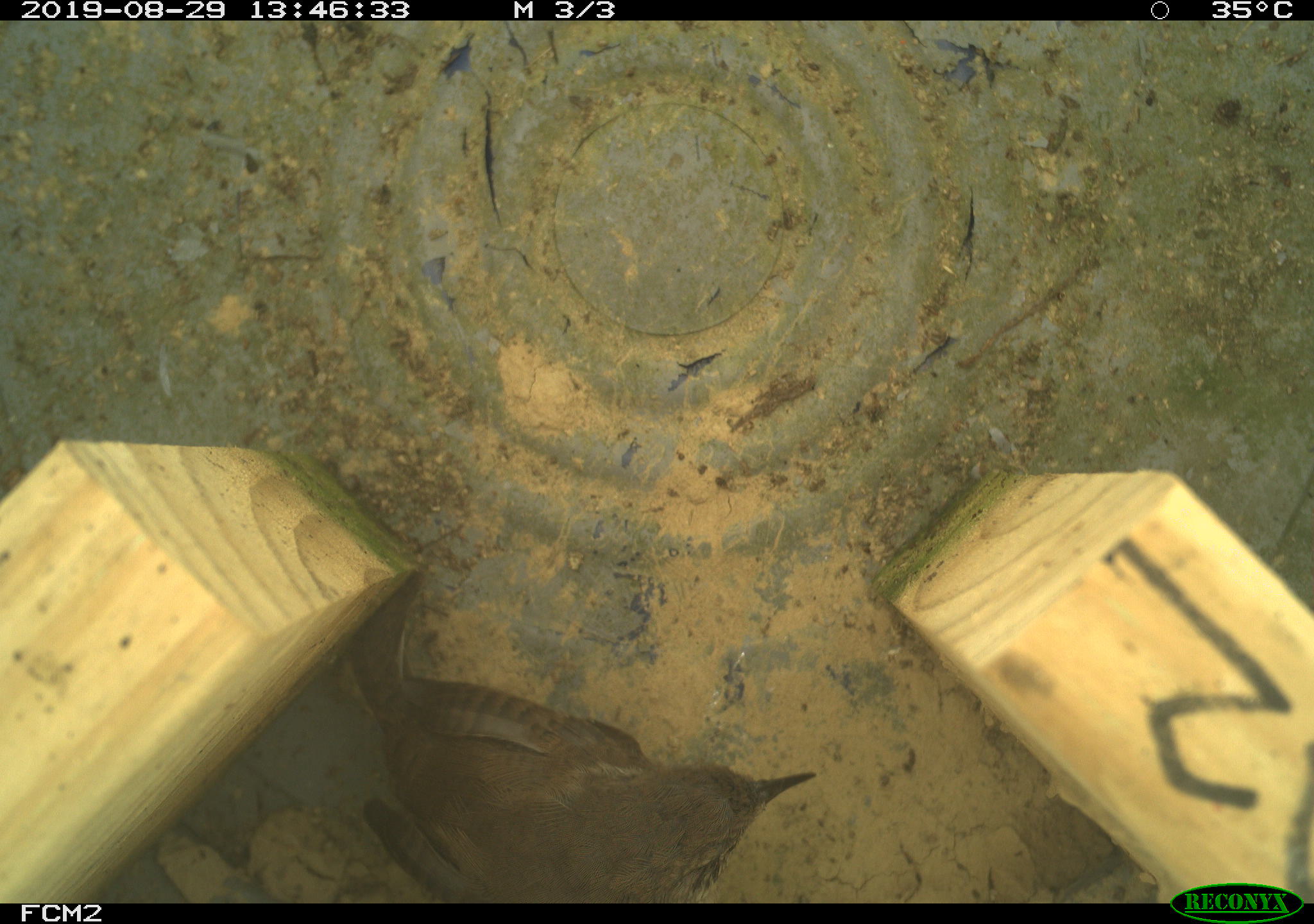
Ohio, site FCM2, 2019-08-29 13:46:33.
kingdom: Animalia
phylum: Chordata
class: Aves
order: Passeriformes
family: Troglodytidae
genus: Troglodytes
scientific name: Troglodytes aedon aedon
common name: northern house wren